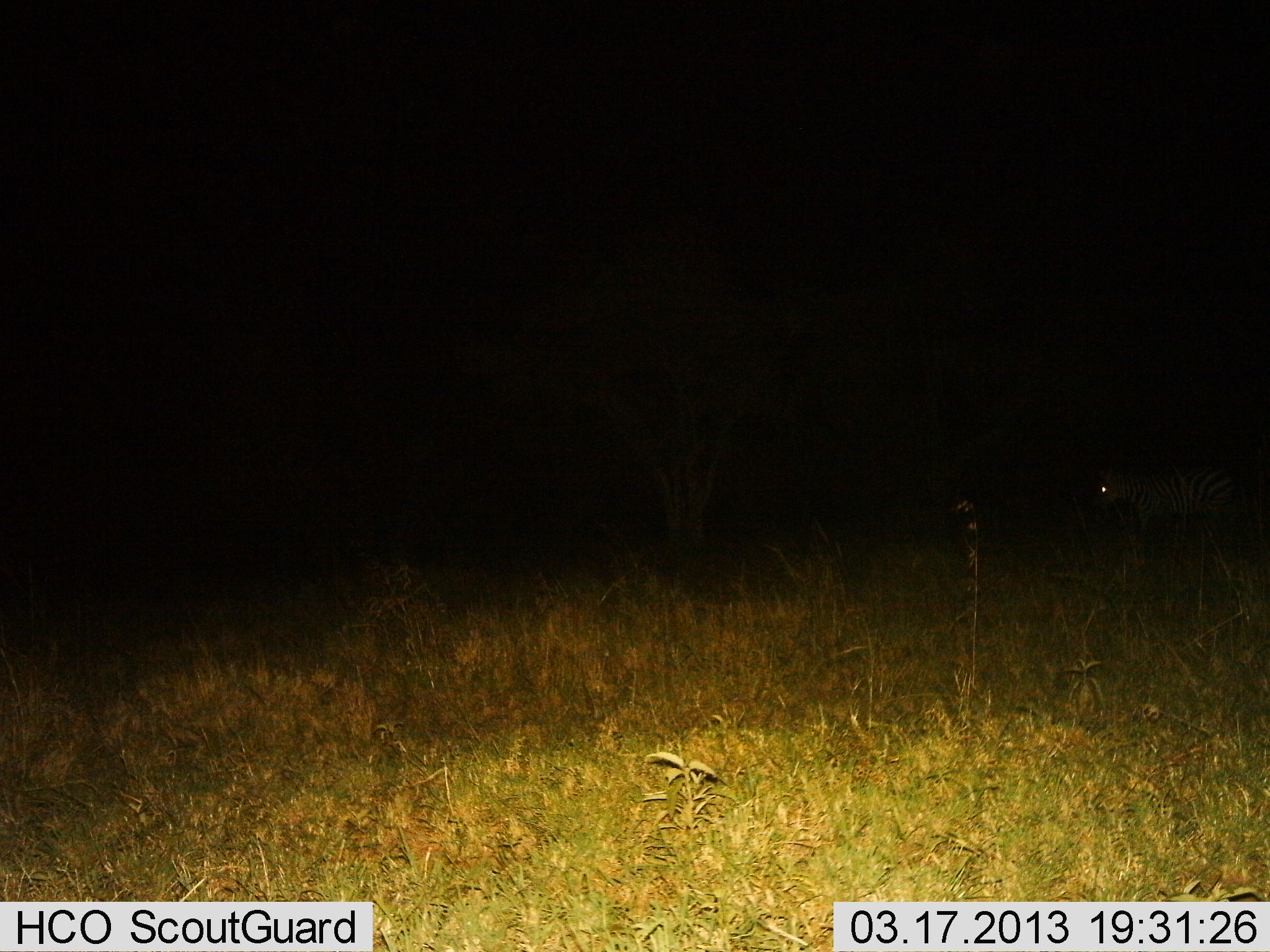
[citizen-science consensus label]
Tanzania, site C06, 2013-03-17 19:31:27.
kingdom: Animalia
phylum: Chordata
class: Mammalia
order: Perissodactyla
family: Equidae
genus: Equus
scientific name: Equus quagga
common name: plains zebra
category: zebra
Zebra (plains zebra) (Equus quagga), count 1. Behavior (volunteer vote fractions): standing 84%, resting 0%, moving 16%, interacting 0%. Young present (vote fraction): 0%. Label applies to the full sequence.